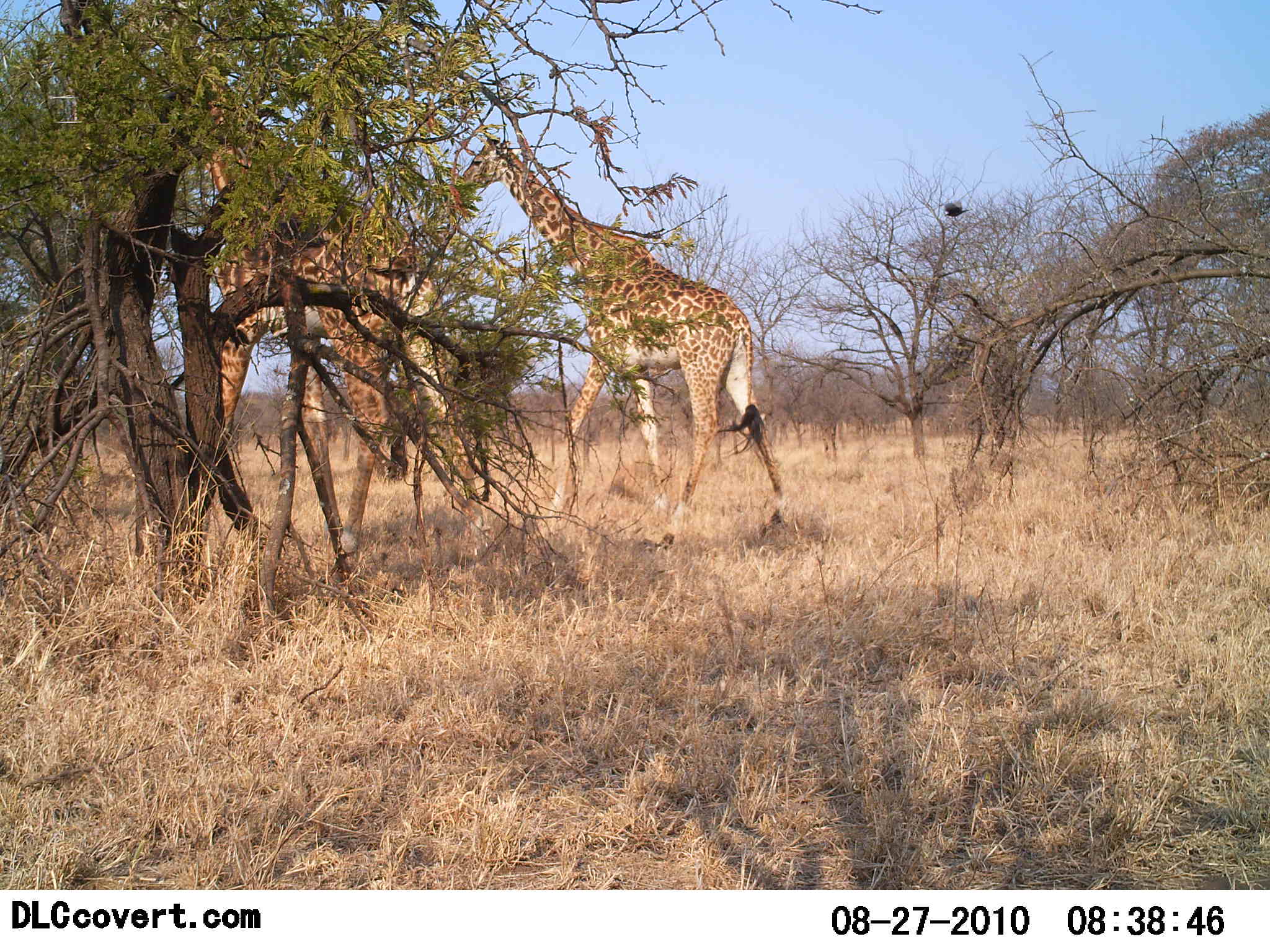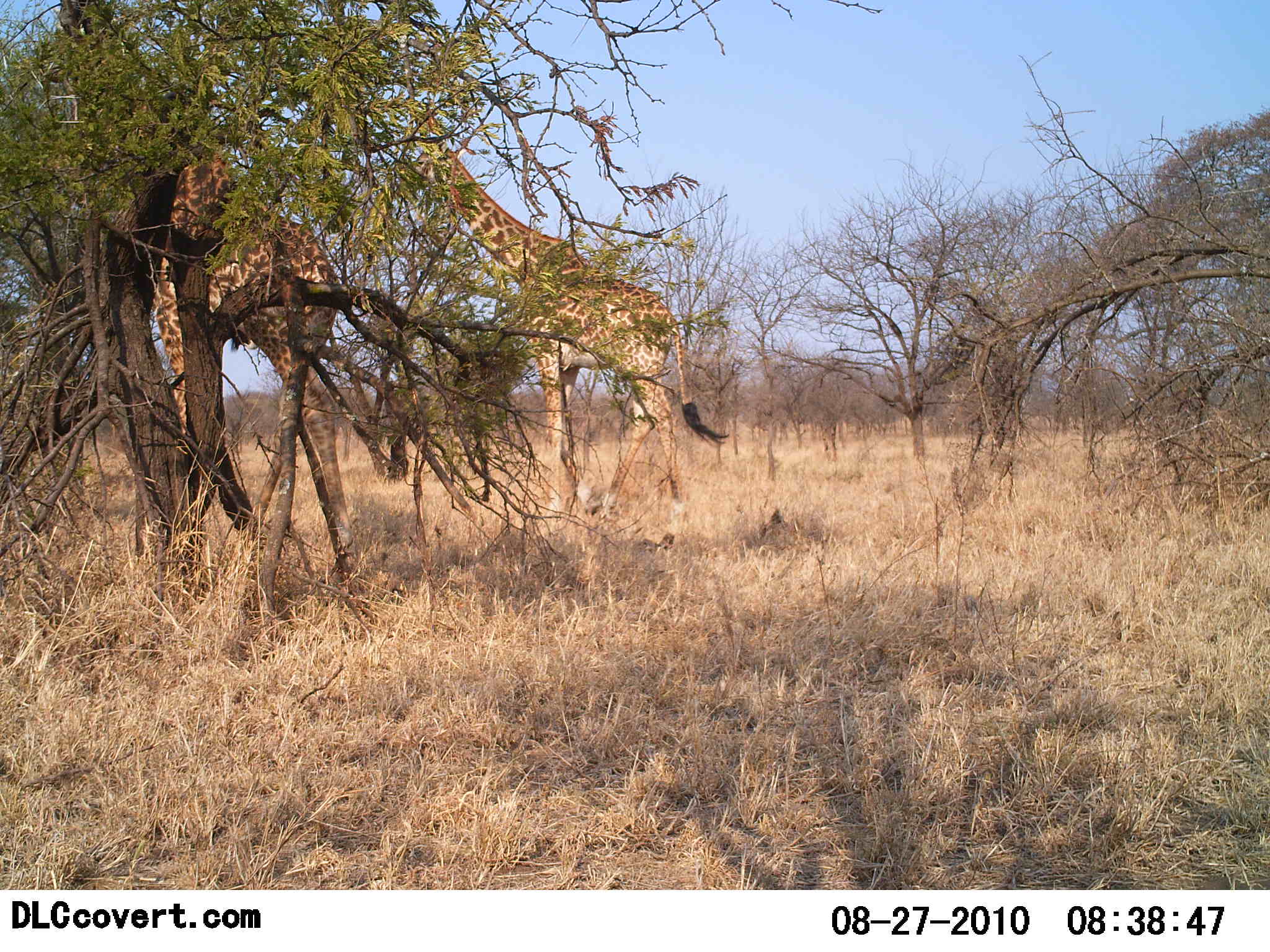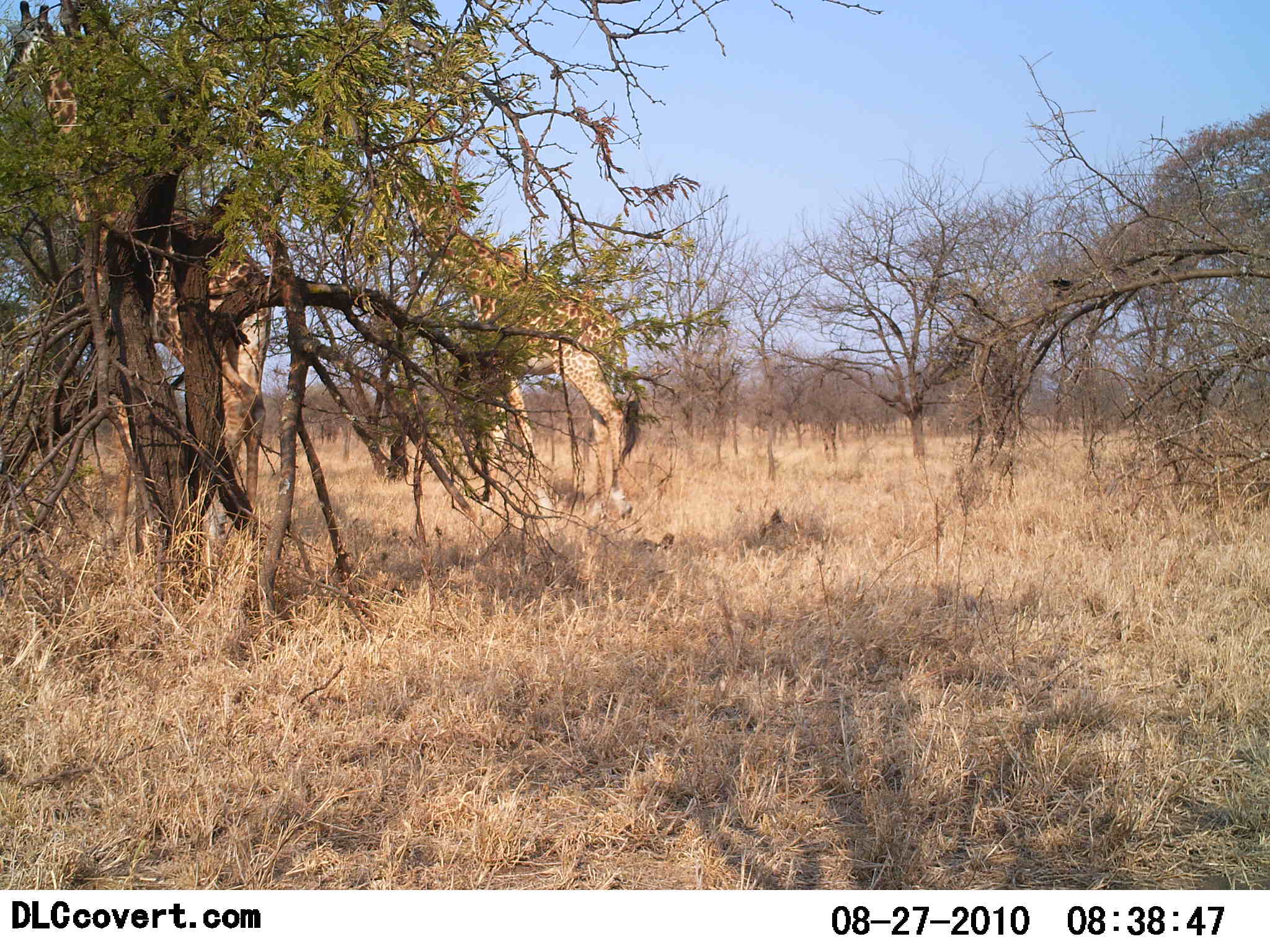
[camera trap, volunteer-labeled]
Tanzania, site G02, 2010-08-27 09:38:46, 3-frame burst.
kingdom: Animalia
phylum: Chordata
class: Mammalia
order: Artiodactyla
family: Giraffidae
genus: Giraffa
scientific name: Giraffa camelopardalis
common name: giraffe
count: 2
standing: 13%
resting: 0%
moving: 80%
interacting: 0%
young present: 7%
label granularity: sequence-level